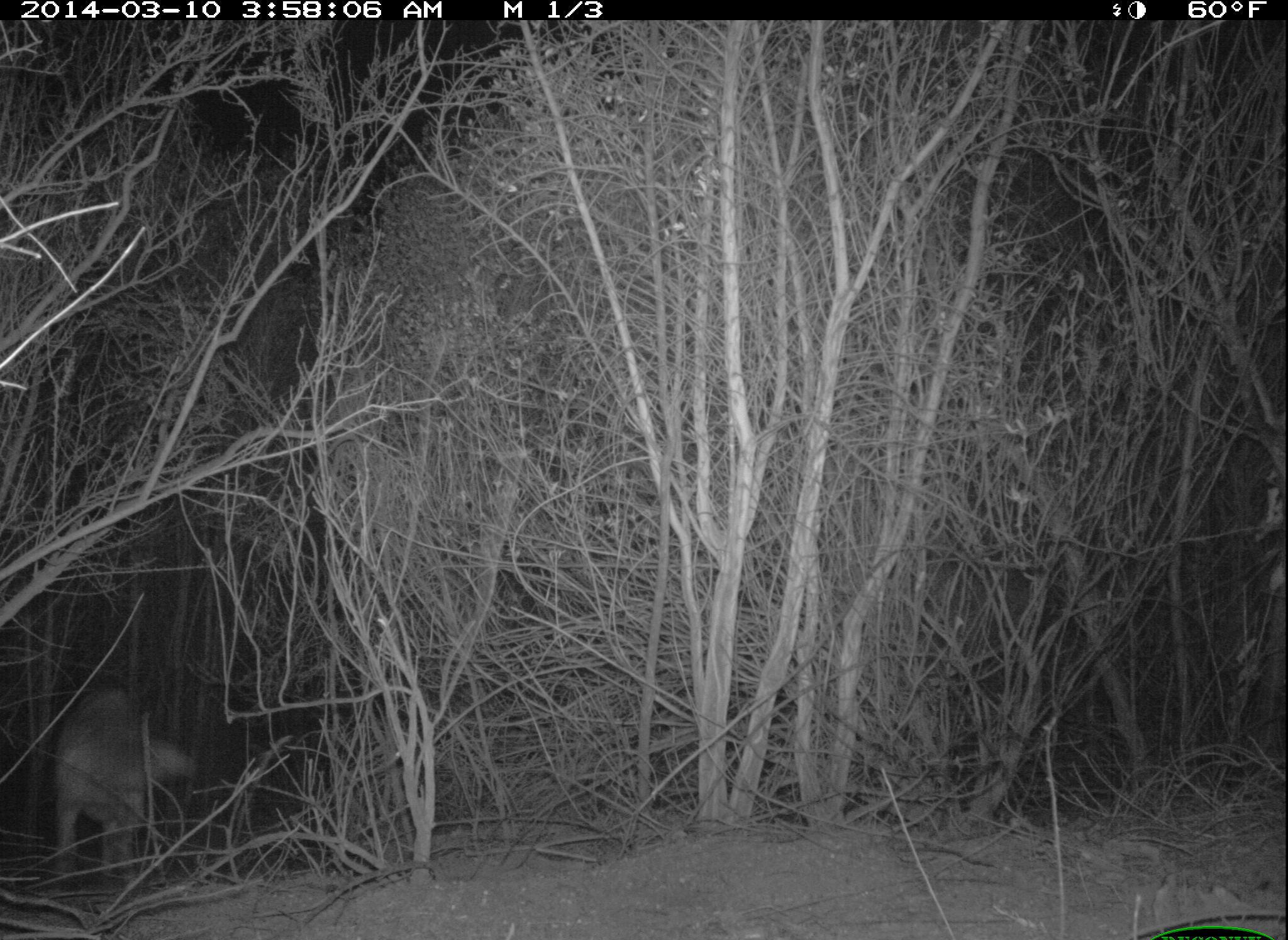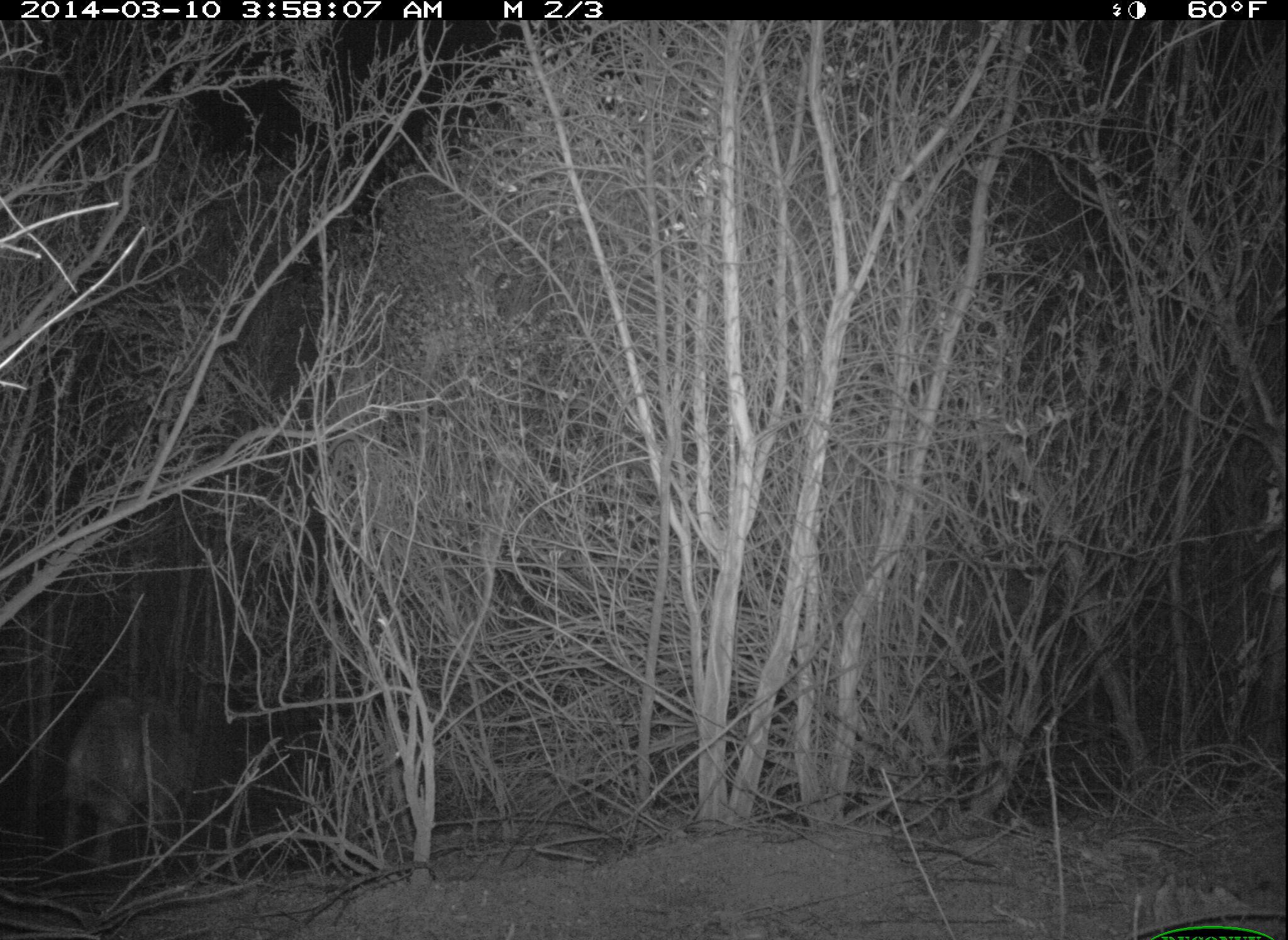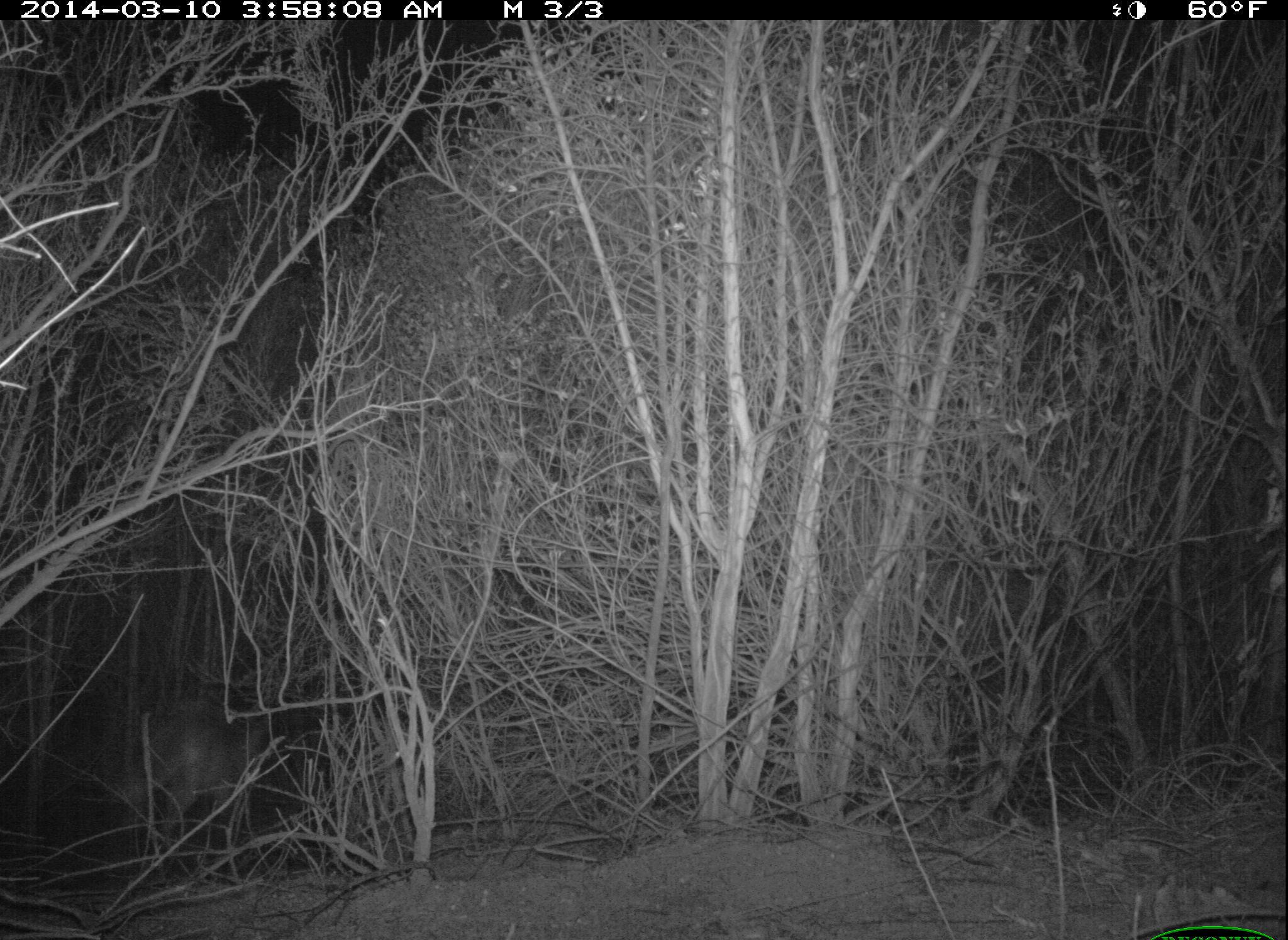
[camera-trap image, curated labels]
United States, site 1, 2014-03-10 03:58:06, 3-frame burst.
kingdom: Animalia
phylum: Chordata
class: Mammalia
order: Carnivora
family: Canidae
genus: Canis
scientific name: Canis latrans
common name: coyote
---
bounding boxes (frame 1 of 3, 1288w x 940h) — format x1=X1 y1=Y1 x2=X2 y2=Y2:
coyote: x1=51 y1=686 x2=198 y2=889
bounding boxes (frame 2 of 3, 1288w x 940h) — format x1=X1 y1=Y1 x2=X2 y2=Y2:
coyote: x1=60 y1=697 x2=196 y2=871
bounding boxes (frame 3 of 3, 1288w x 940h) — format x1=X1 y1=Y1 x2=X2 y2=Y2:
coyote: x1=115 y1=700 x2=266 y2=861